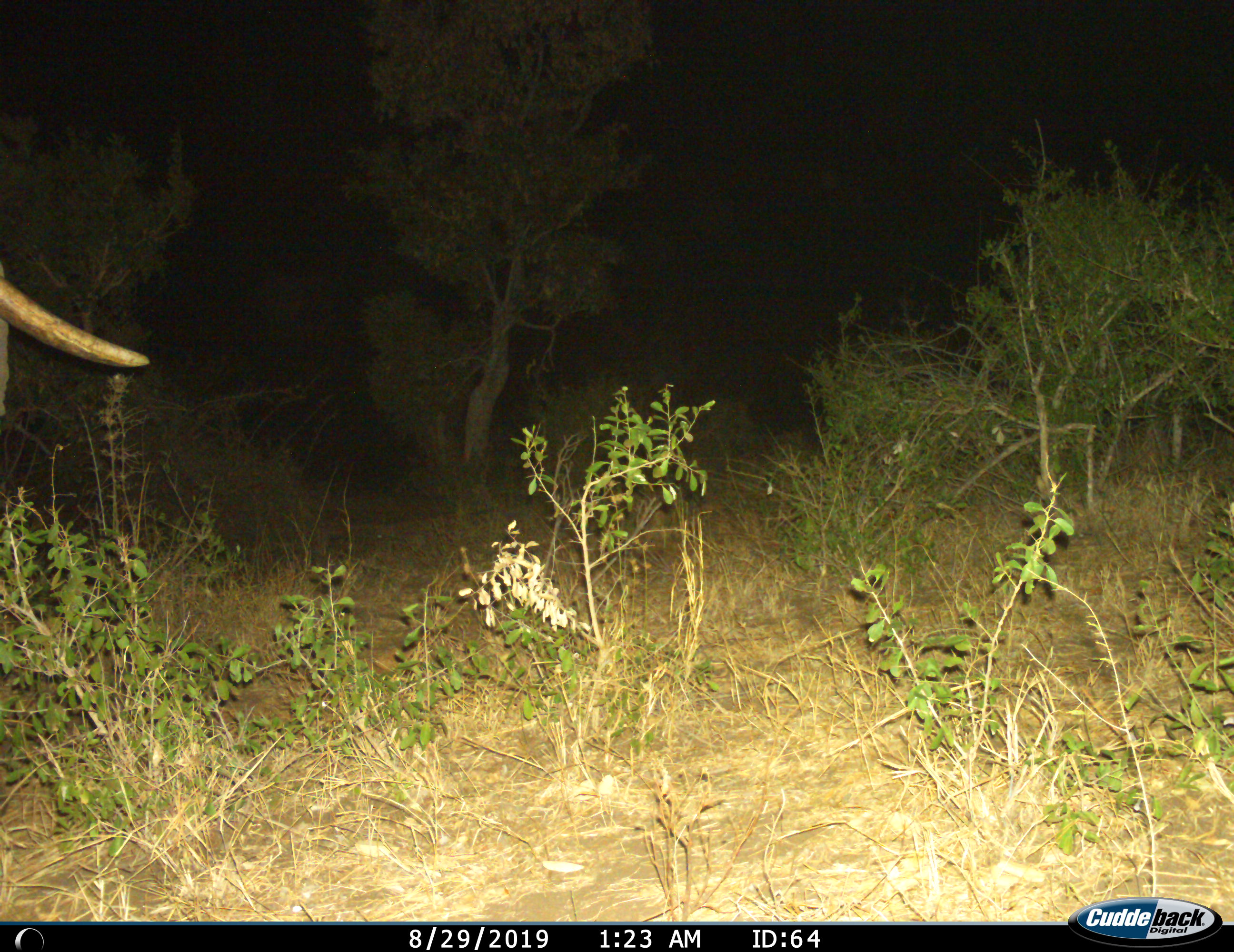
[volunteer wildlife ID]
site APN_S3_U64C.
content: unidentified animal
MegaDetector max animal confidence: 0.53